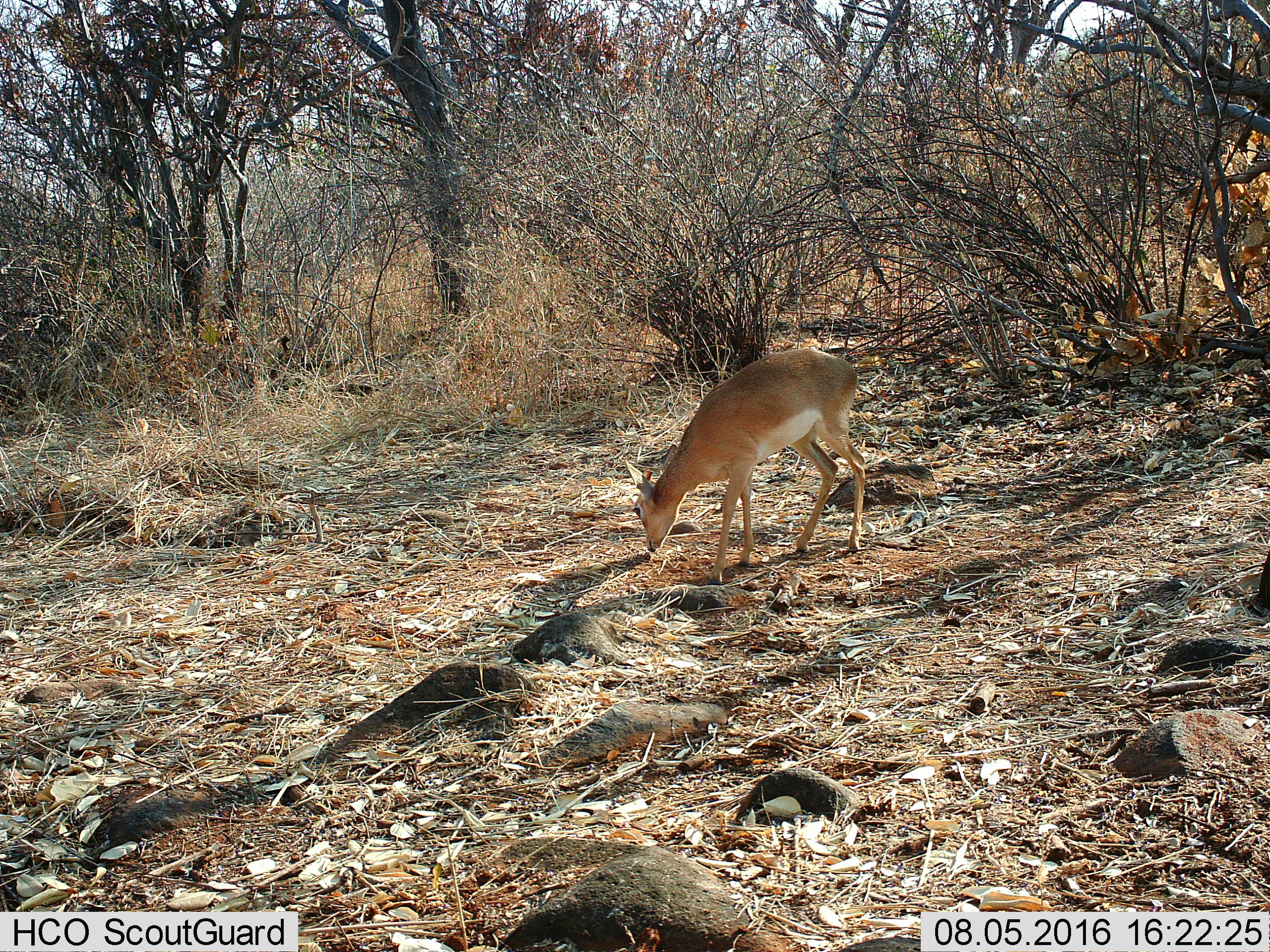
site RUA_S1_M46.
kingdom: Animalia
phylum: Chordata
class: Mammalia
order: Artiodactyla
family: Bovidae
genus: Madoqua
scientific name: Madoqua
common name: dik-dik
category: dikdik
Dikdik (dik-dik) (Madoqua), count 1. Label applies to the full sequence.